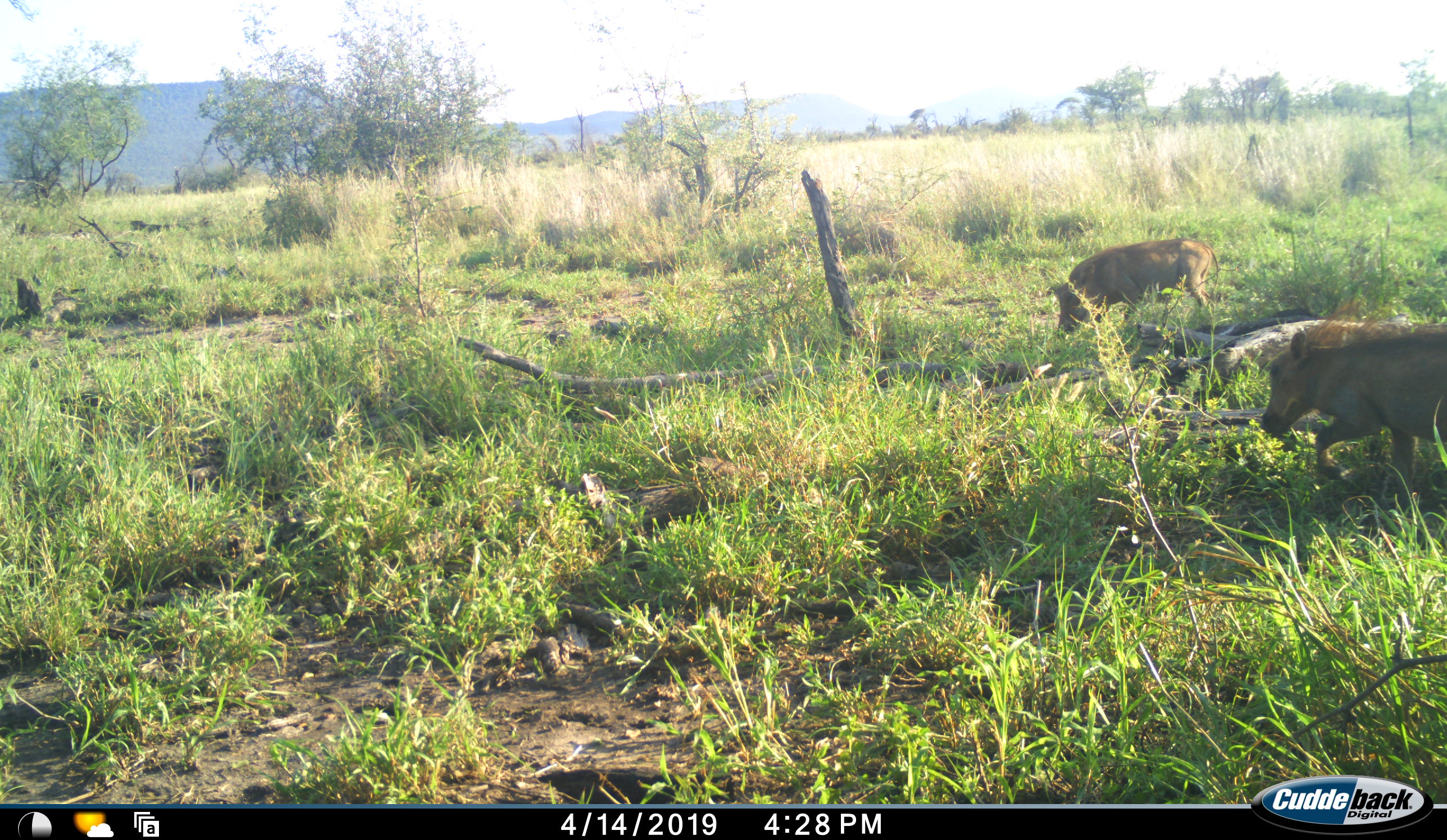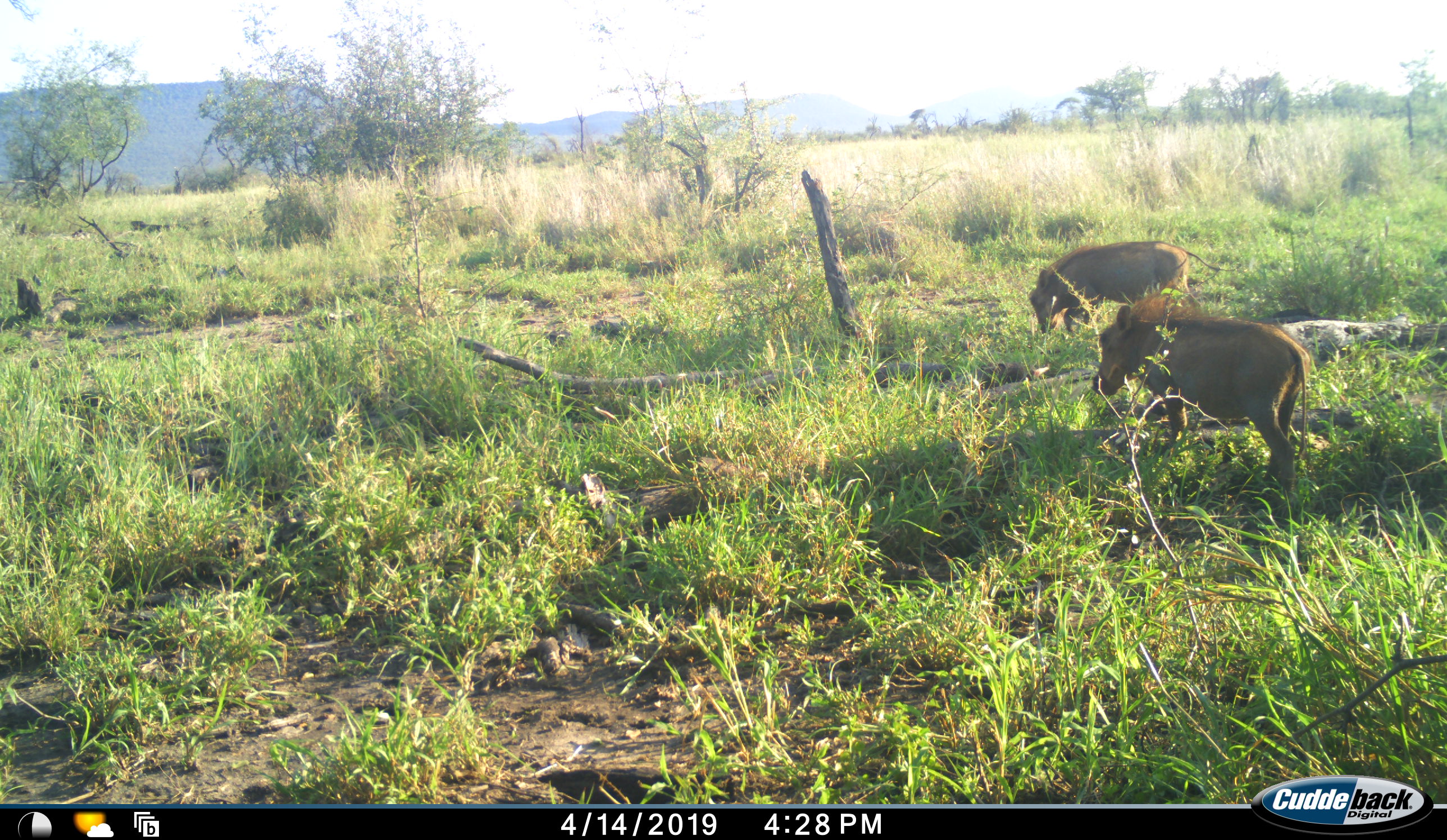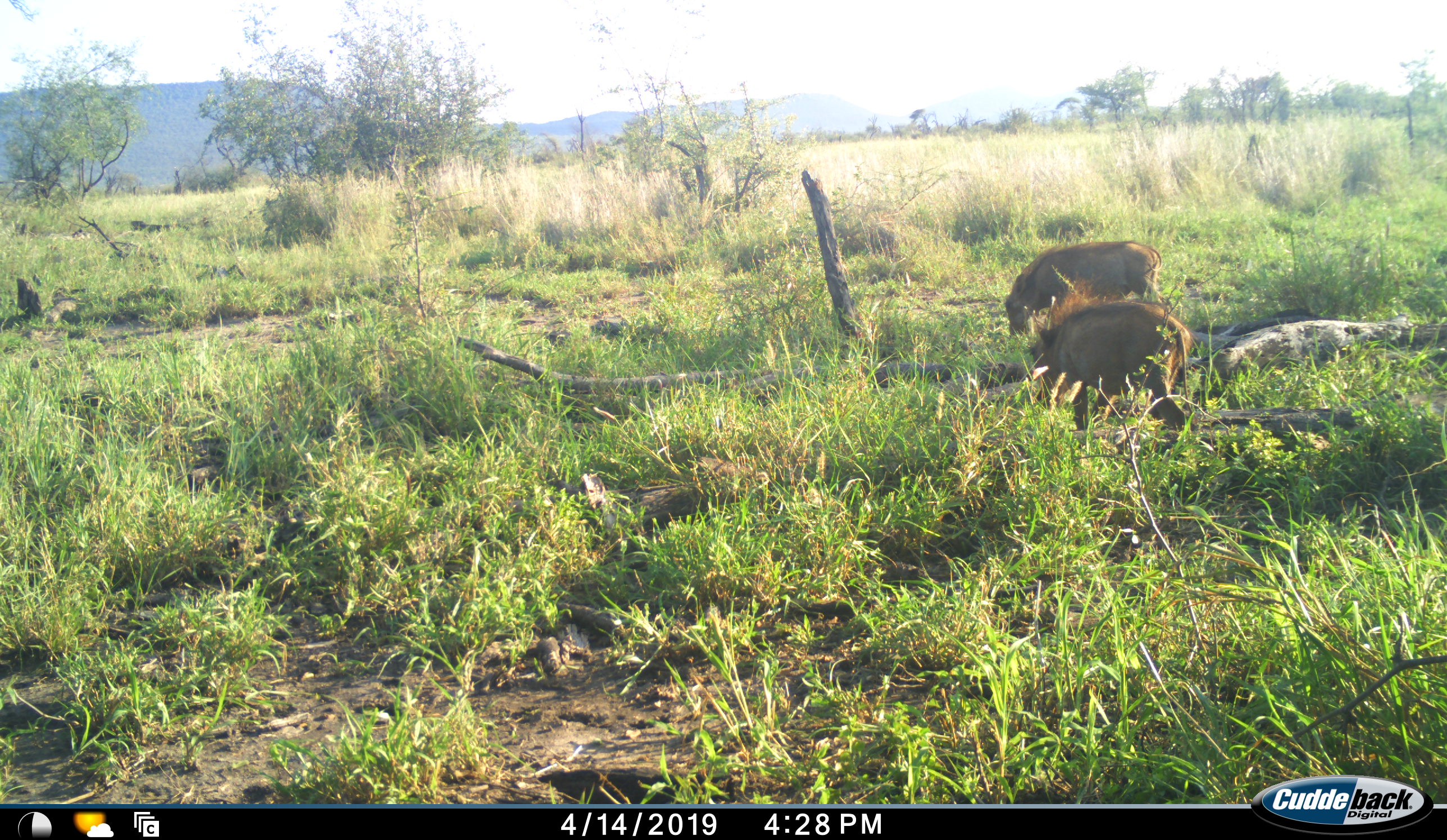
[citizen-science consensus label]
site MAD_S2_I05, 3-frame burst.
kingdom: Animalia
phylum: Chordata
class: Mammalia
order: Artiodactyla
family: Suidae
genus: Phacochoerus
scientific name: Phacochoerus africanus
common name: warthog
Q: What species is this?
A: Warthog (Phacochoerus africanus).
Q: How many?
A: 2.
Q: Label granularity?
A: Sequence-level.